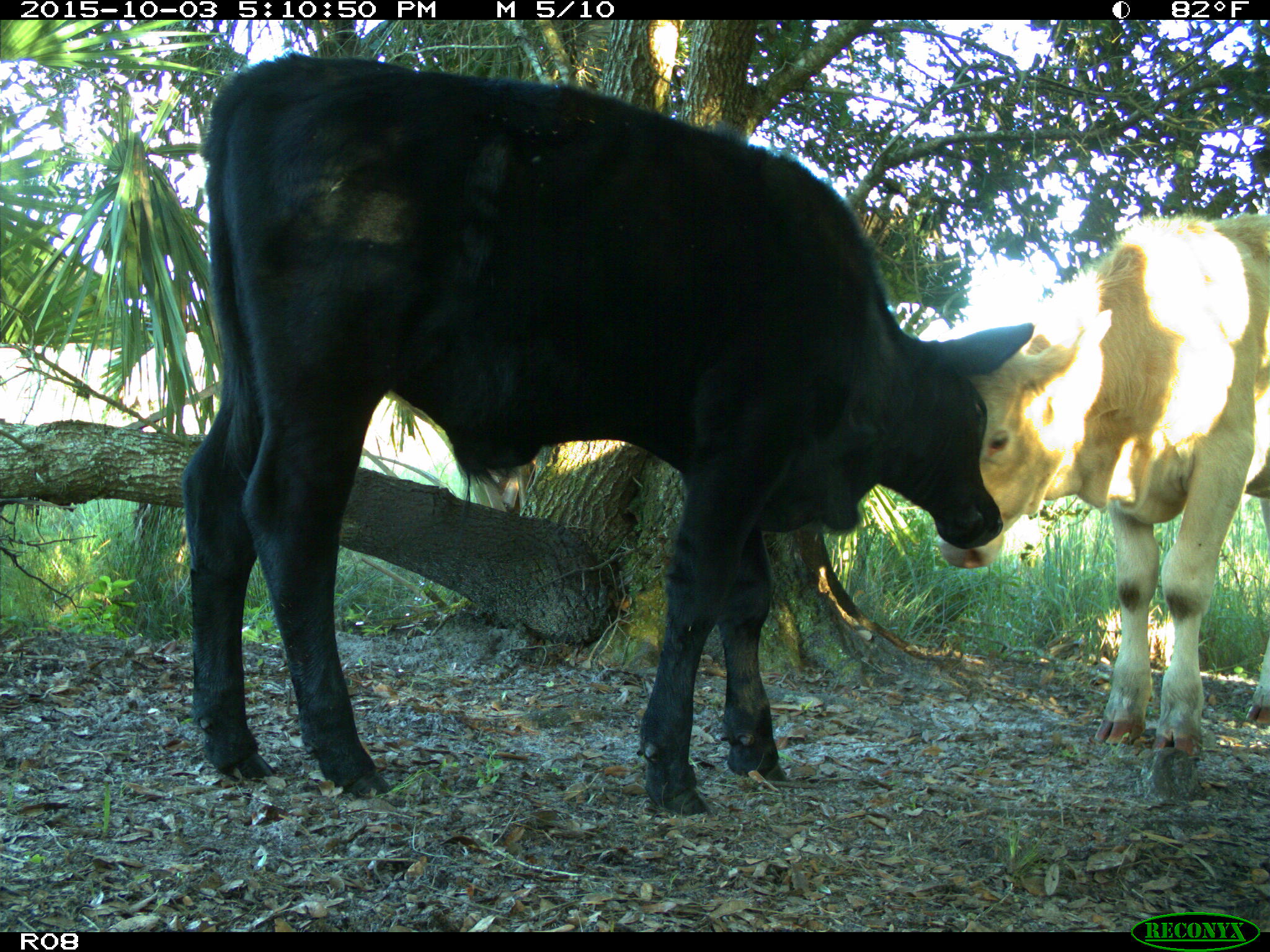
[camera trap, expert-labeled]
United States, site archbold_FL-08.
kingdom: Animalia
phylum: Chordata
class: Mammalia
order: Artiodactyla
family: Bovidae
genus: Bos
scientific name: Bos taurus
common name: domestic cow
Bos taurus (domestic cow).